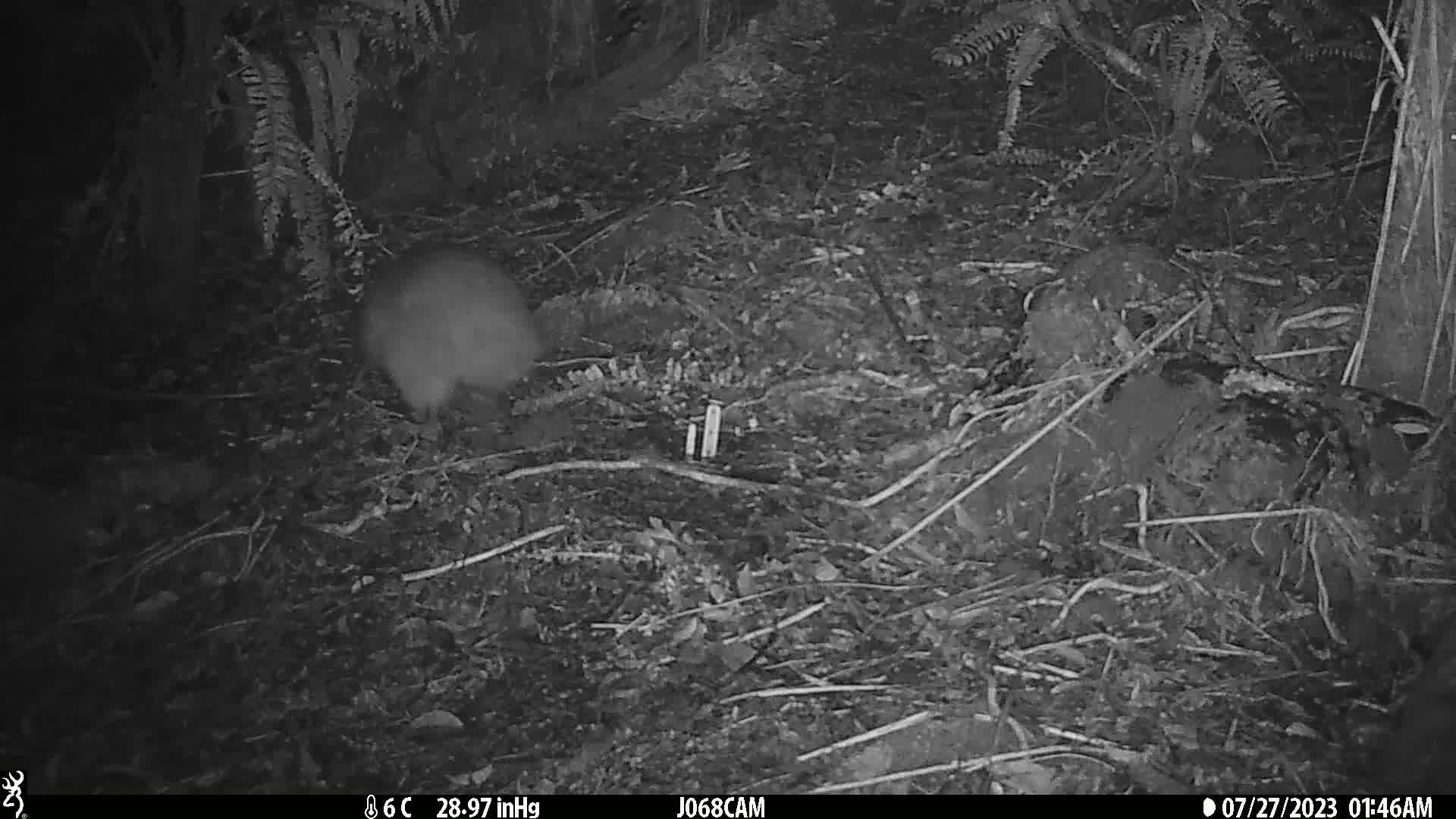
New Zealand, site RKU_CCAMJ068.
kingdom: Animalia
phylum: Chordata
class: Aves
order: Apterygiformes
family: Apterygidae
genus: Apteryx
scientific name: Apteryx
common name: kiwi